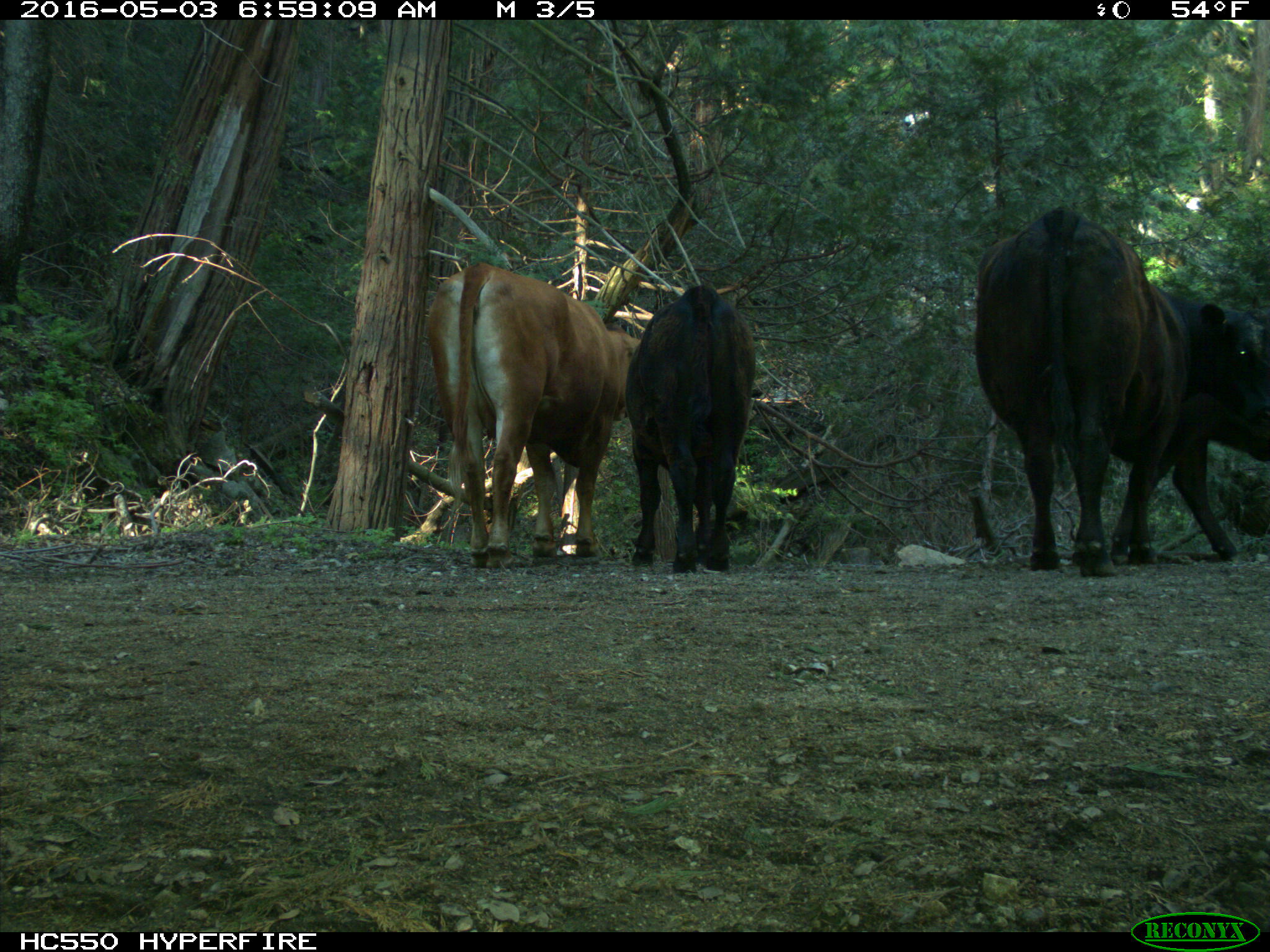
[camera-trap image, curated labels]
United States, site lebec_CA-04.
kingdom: Animalia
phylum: Chordata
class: Mammalia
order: Artiodactyla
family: Bovidae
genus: Bos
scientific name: Bos taurus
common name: domestic cow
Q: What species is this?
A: Bos taurus (domestic cow).